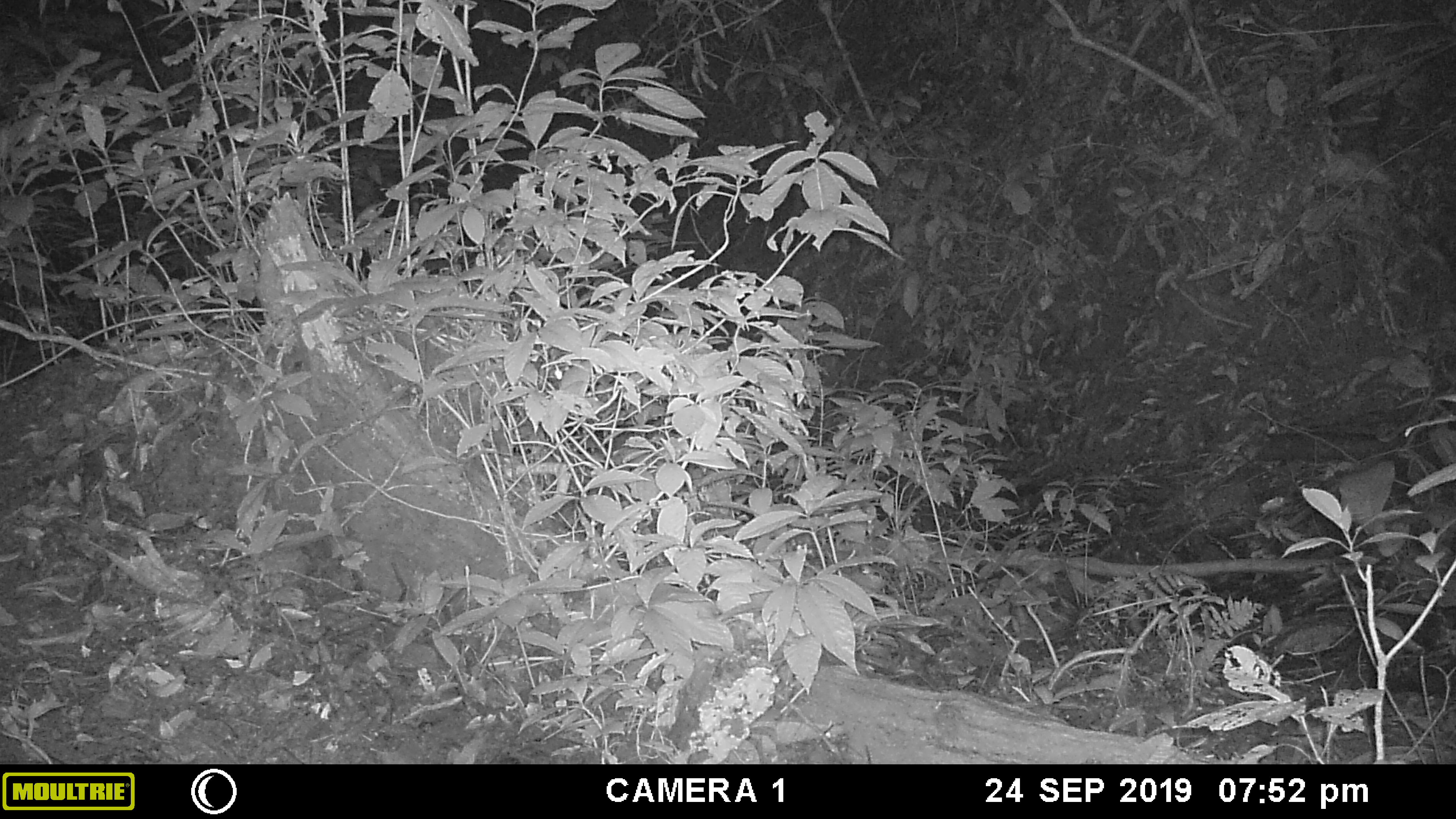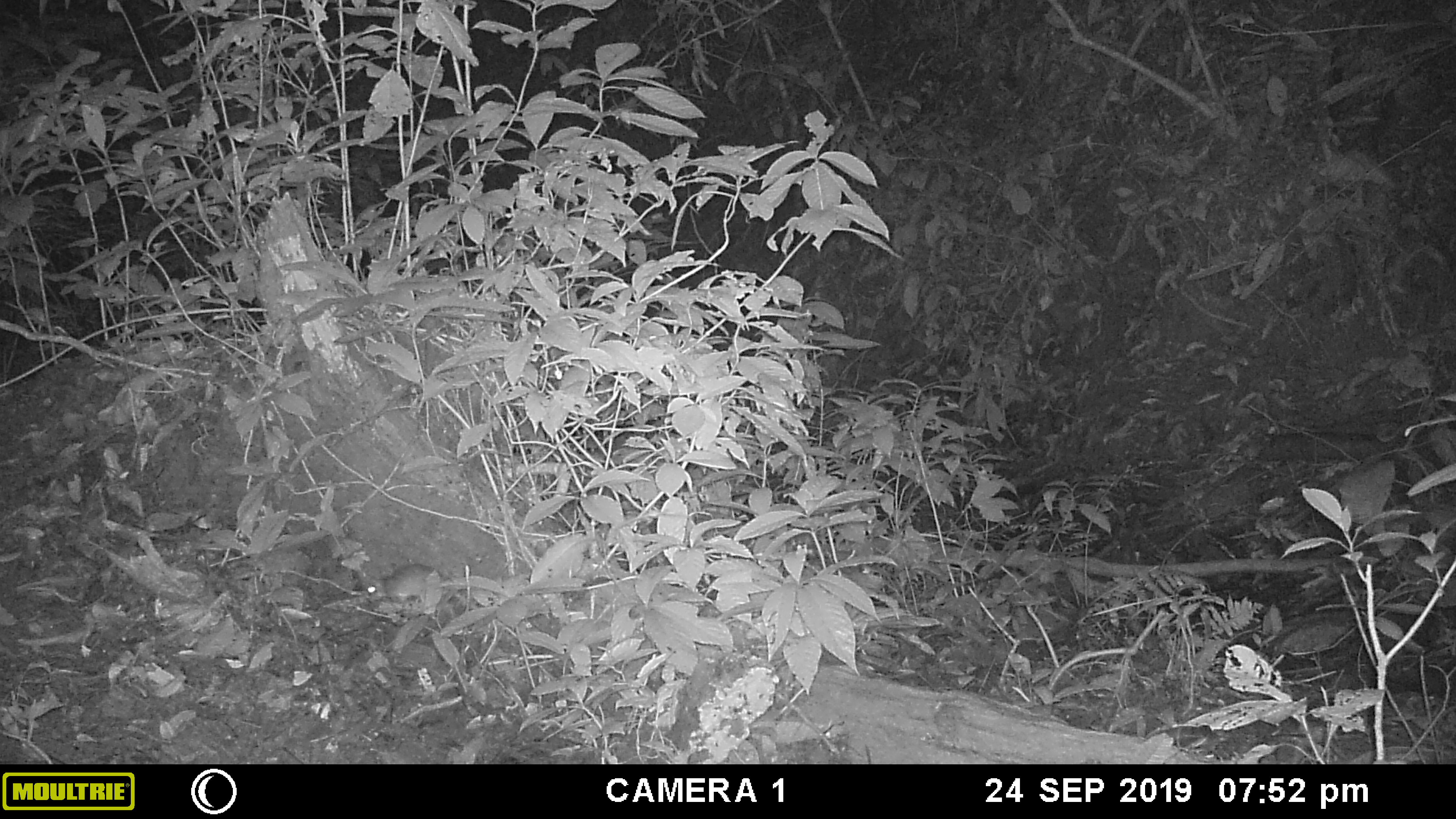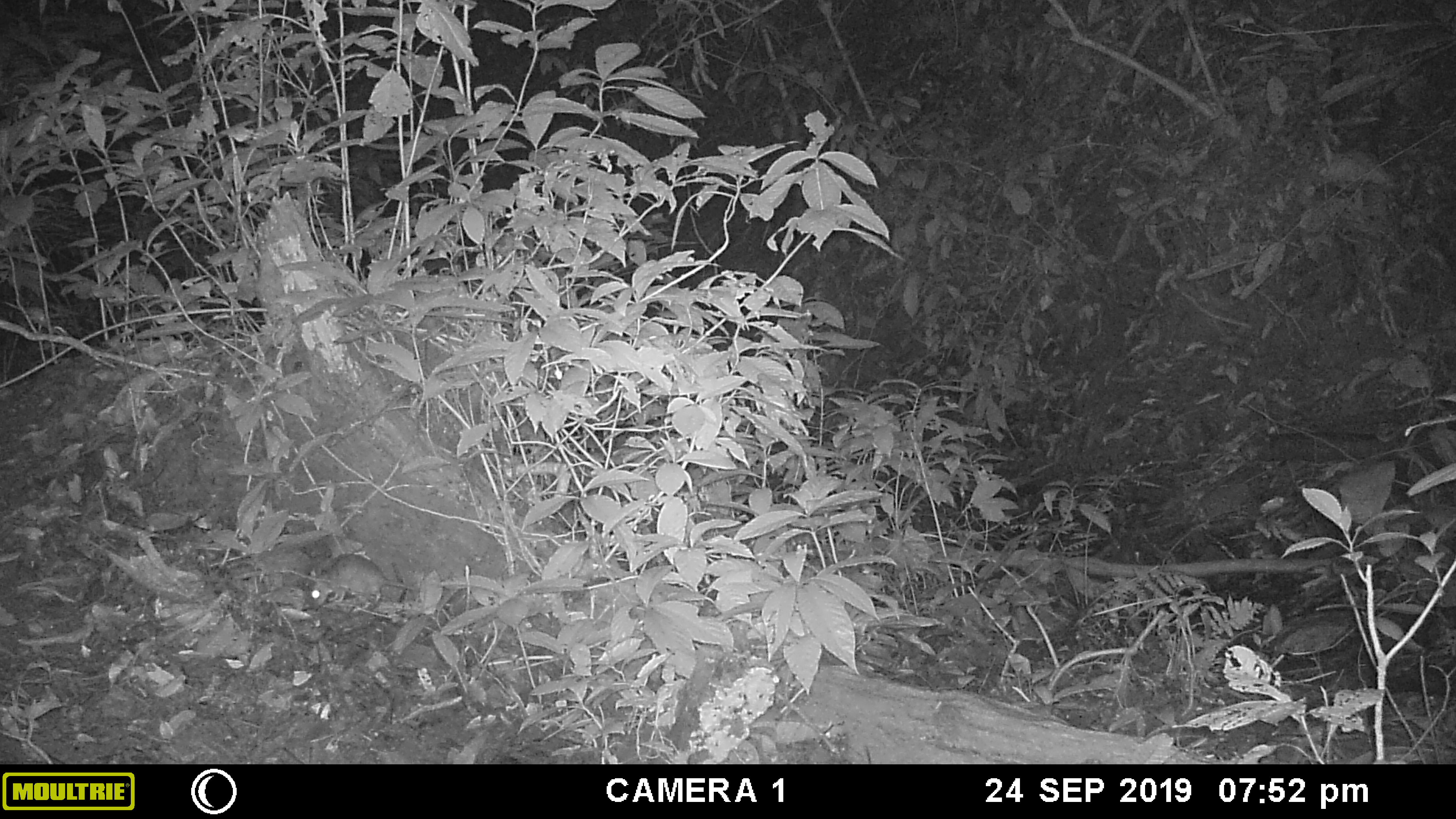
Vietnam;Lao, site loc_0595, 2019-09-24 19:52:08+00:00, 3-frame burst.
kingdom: Animalia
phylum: Chordata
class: Mammalia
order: Rodentia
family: Muridae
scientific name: Muridae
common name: old-world mice and rats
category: unidentified murid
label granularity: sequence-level